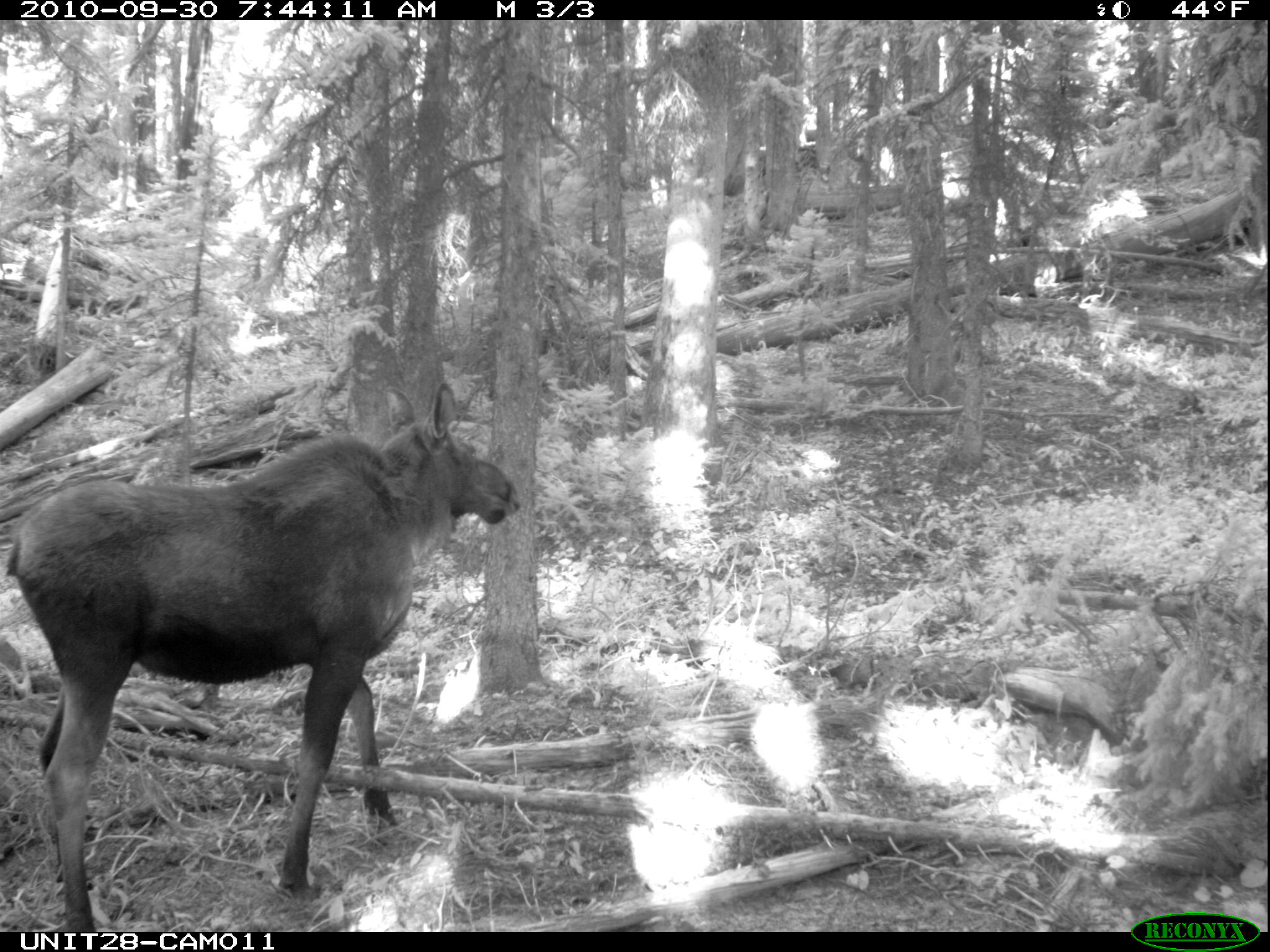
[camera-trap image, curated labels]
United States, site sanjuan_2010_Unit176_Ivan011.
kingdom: Animalia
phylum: Chordata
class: Mammalia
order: Artiodactyla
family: Cervidae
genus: Alces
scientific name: Alces alces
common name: moose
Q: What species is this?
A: Alces alces (moose).